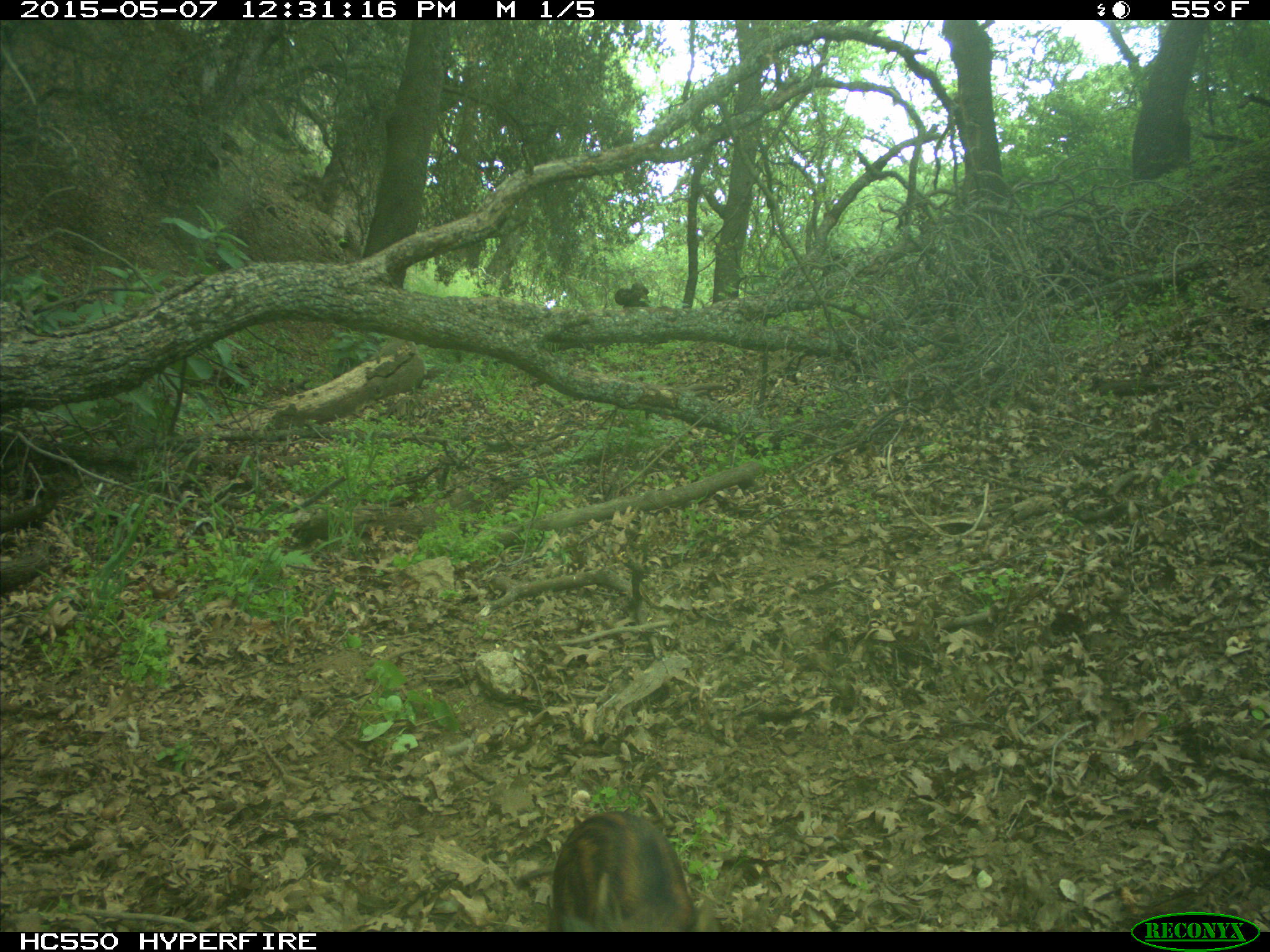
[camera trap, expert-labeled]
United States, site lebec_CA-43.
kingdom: Animalia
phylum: Chordata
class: Mammalia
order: Artiodactyla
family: Suidae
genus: Sus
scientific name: Sus scrofa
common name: wild boar